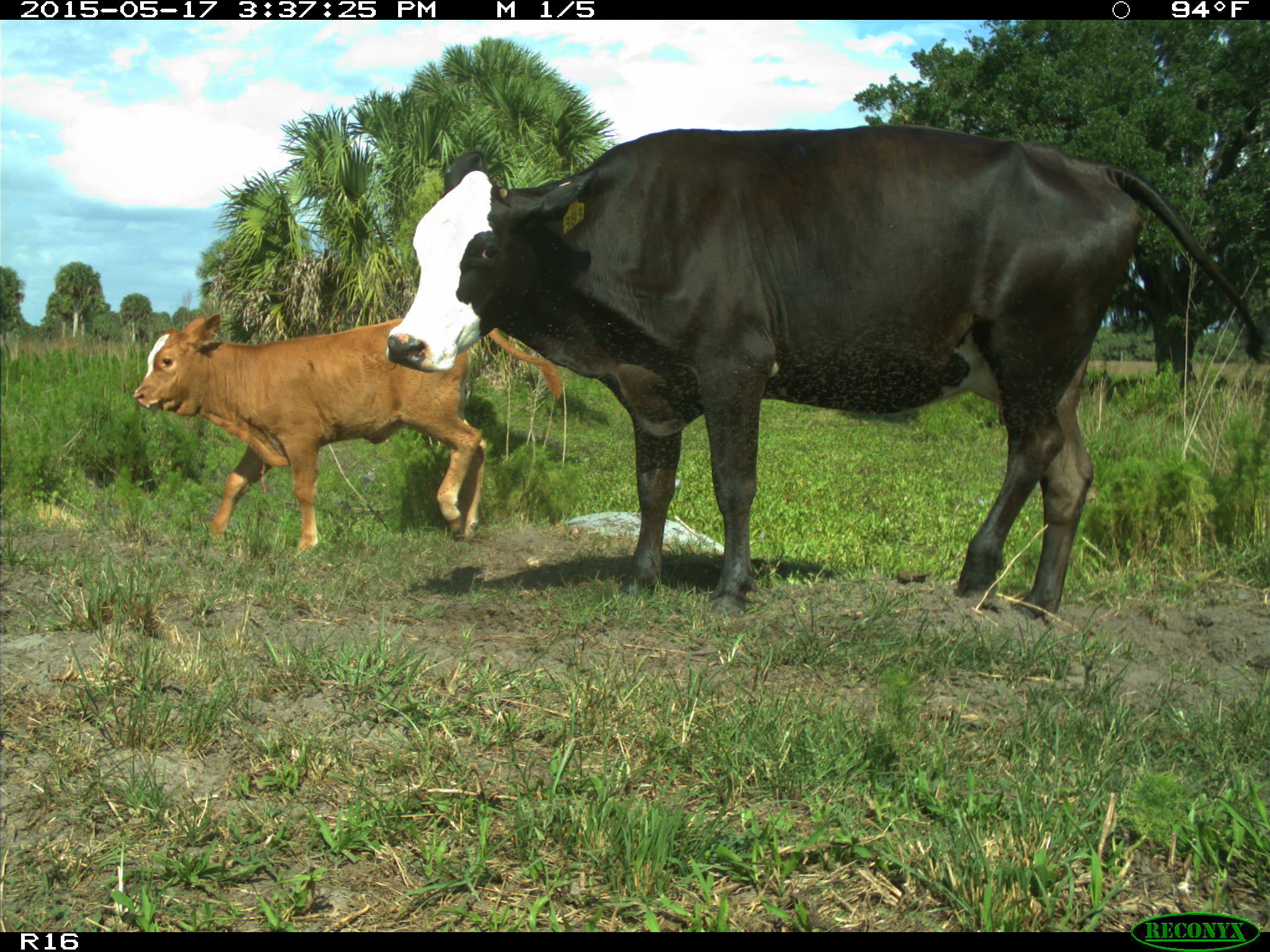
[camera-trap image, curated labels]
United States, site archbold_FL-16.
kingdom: Animalia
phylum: Chordata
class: Mammalia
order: Artiodactyla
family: Bovidae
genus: Bos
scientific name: Bos taurus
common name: domestic cow